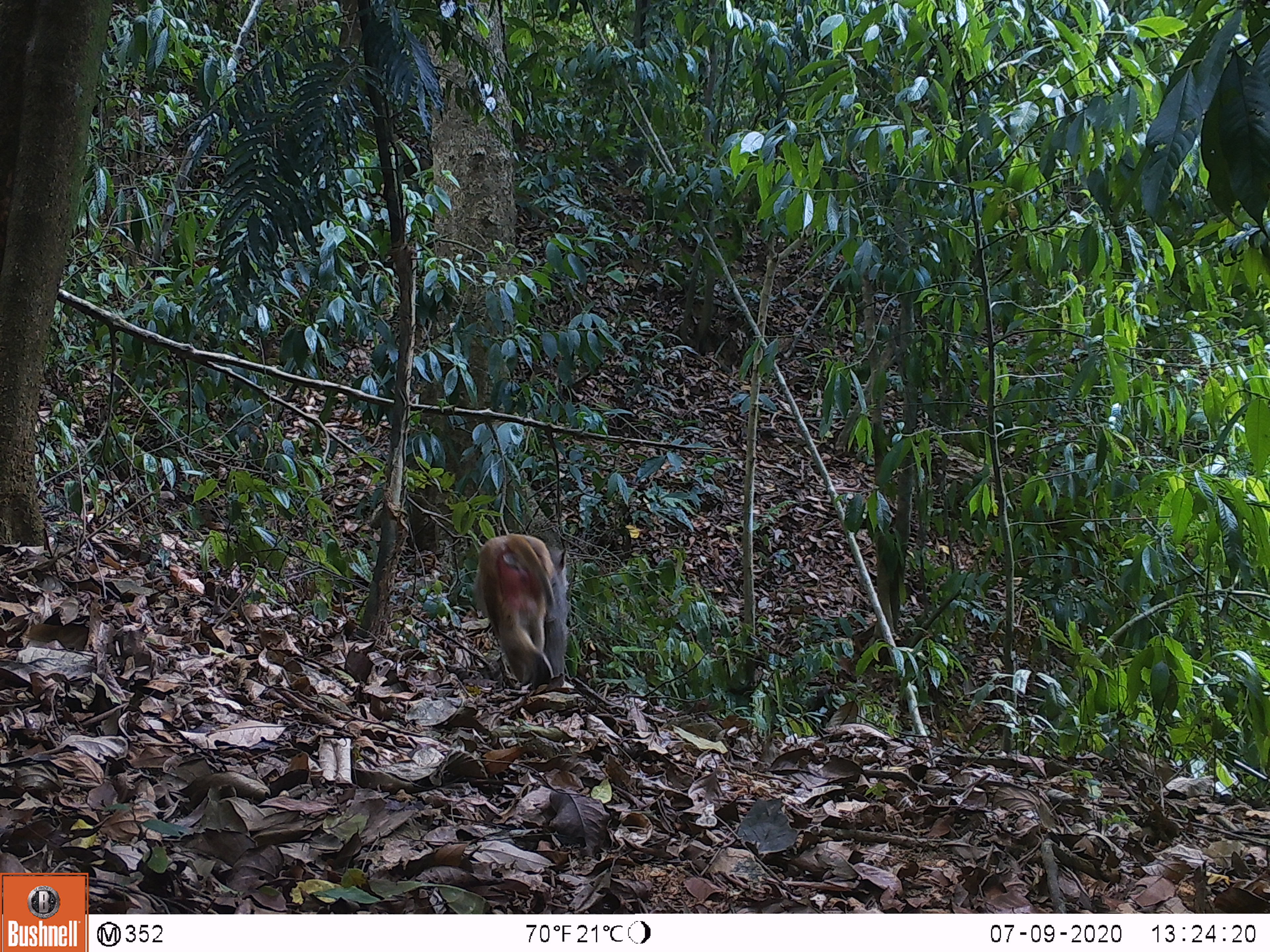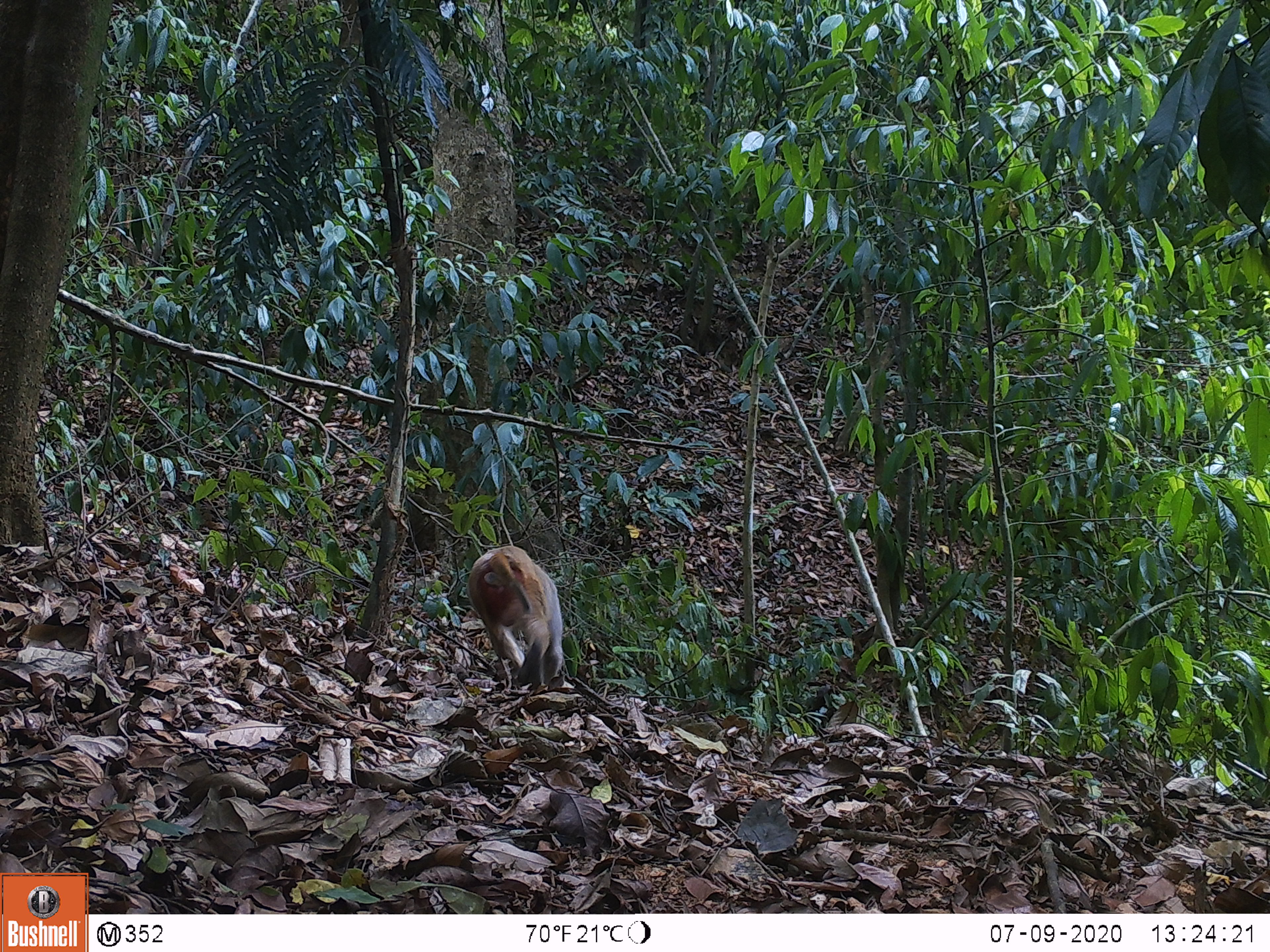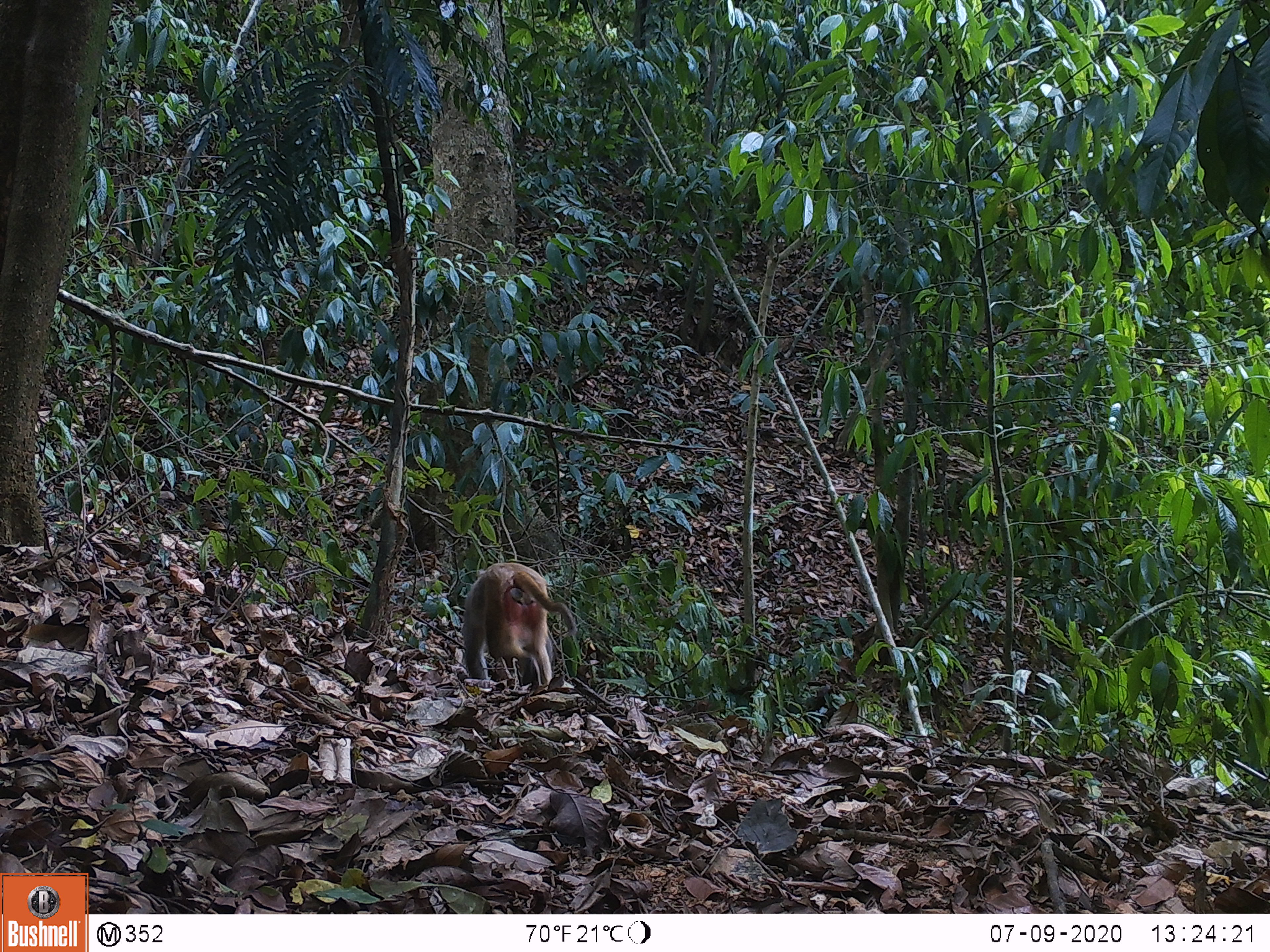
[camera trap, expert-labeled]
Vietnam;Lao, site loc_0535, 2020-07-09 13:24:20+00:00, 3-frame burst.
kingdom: Animalia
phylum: Chordata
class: Mammalia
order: Primates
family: Cercopithecidae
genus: Macaca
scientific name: Macaca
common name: macaques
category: assam or rhesus macaque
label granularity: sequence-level